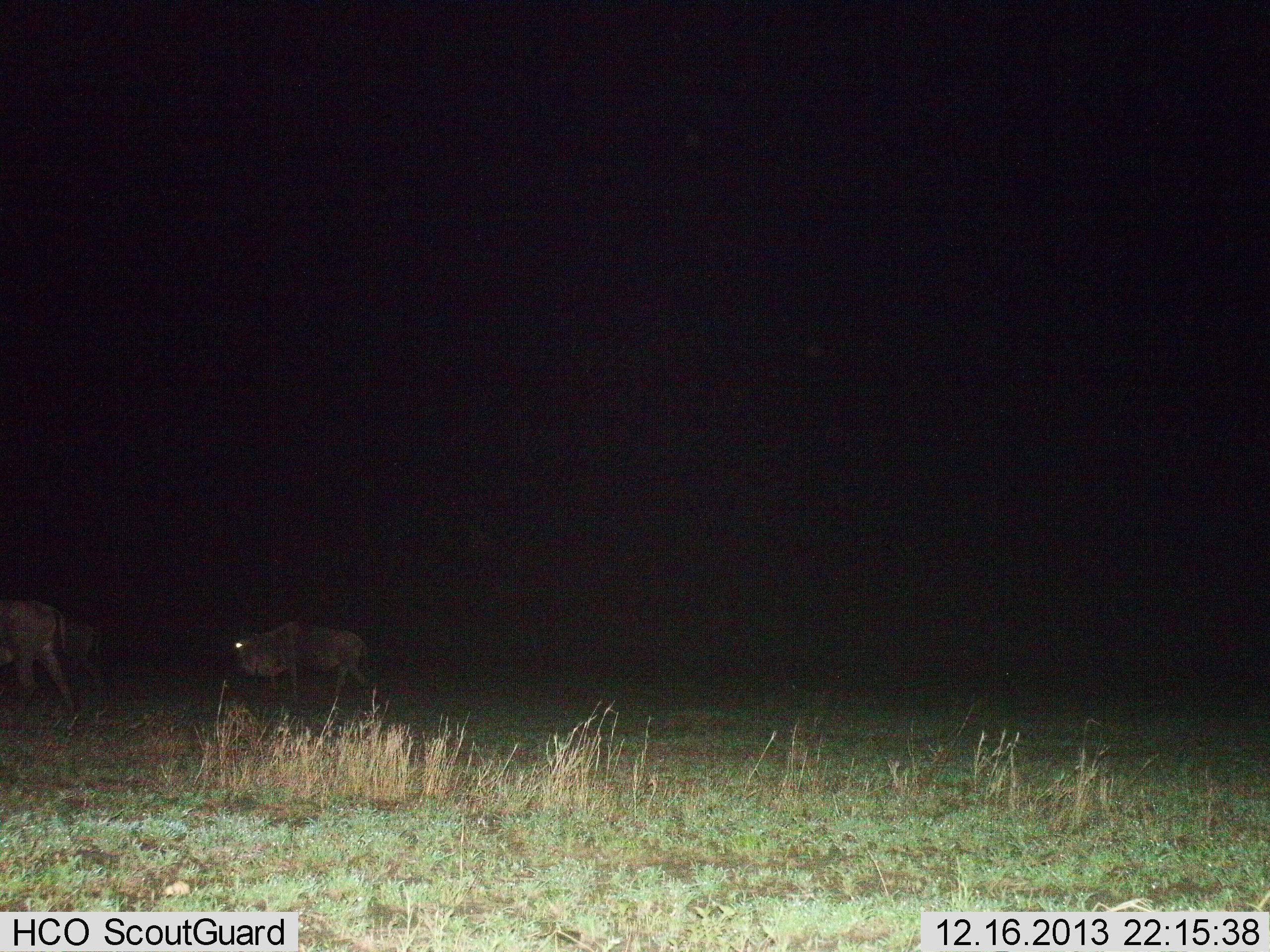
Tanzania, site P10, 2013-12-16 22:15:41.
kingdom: Animalia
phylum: Chordata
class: Mammalia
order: Artiodactyla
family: Bovidae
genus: Connochaetes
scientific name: Connochaetes taurinus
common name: blue wildebeest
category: wildebeest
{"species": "wildebeest (blue wildebeest) (Connochaetes taurinus)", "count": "2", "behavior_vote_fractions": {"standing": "30%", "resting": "0%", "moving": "70%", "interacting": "0%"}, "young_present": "0%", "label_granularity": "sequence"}